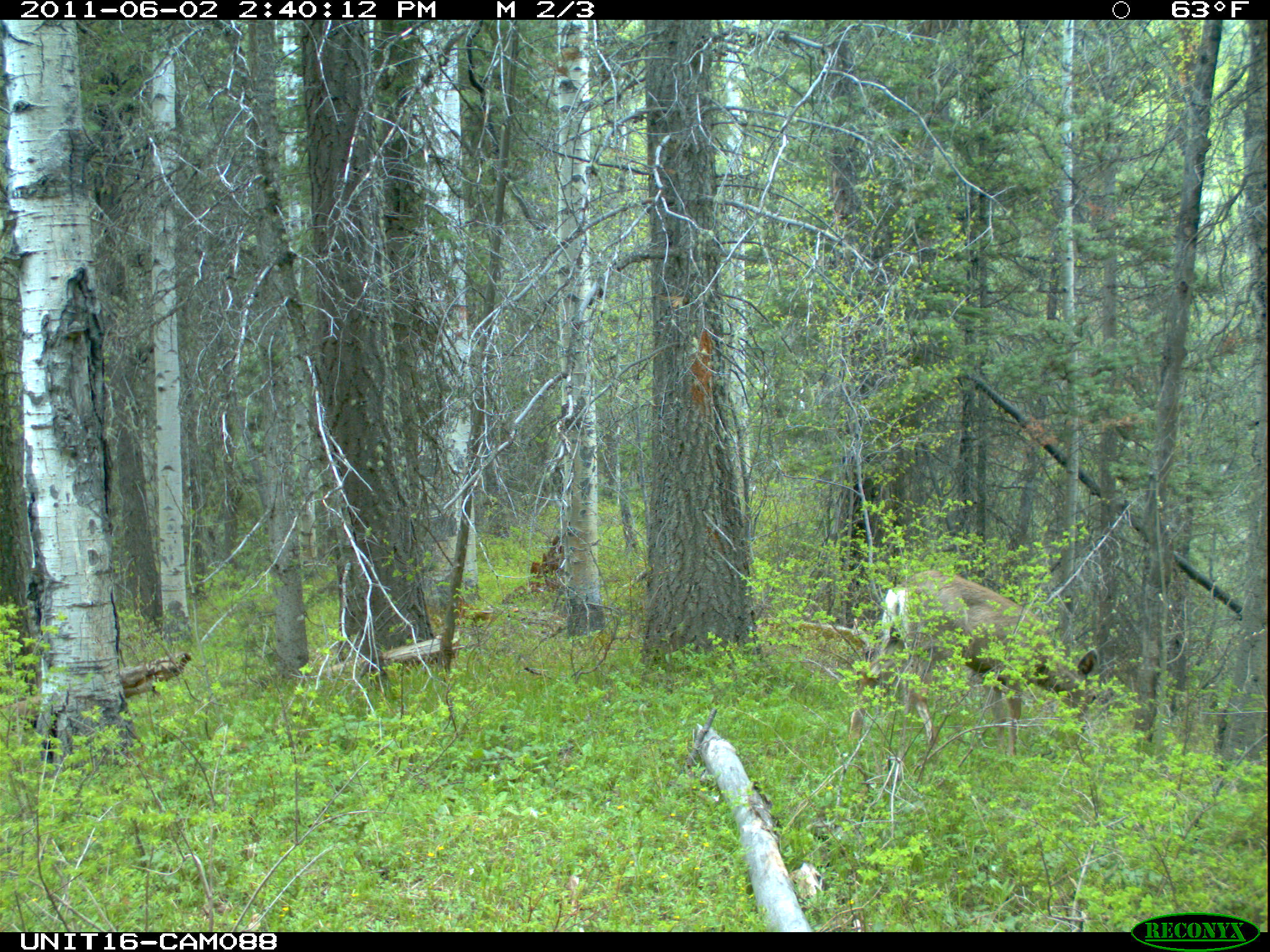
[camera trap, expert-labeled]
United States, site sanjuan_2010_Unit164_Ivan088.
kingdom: Animalia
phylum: Chordata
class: Mammalia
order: Artiodactyla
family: Cervidae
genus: Odocoileus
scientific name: Odocoileus hemionus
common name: mule deer